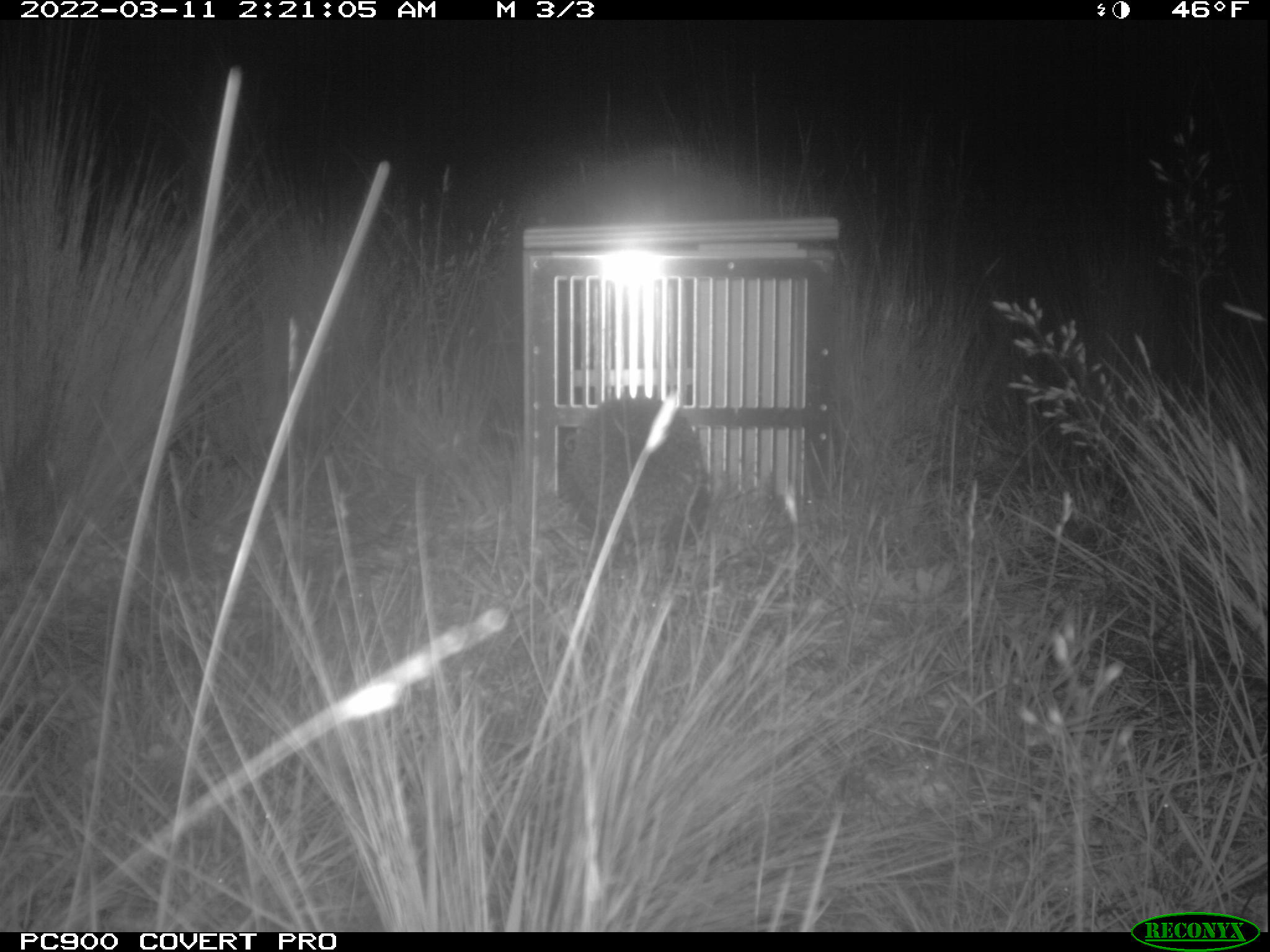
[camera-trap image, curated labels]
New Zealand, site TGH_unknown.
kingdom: Animalia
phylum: Chordata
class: Mammalia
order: Eulipotyphla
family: Erinaceidae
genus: Erinaceus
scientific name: Erinaceus europaeus europaeus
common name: european hedgehog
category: hedgehog